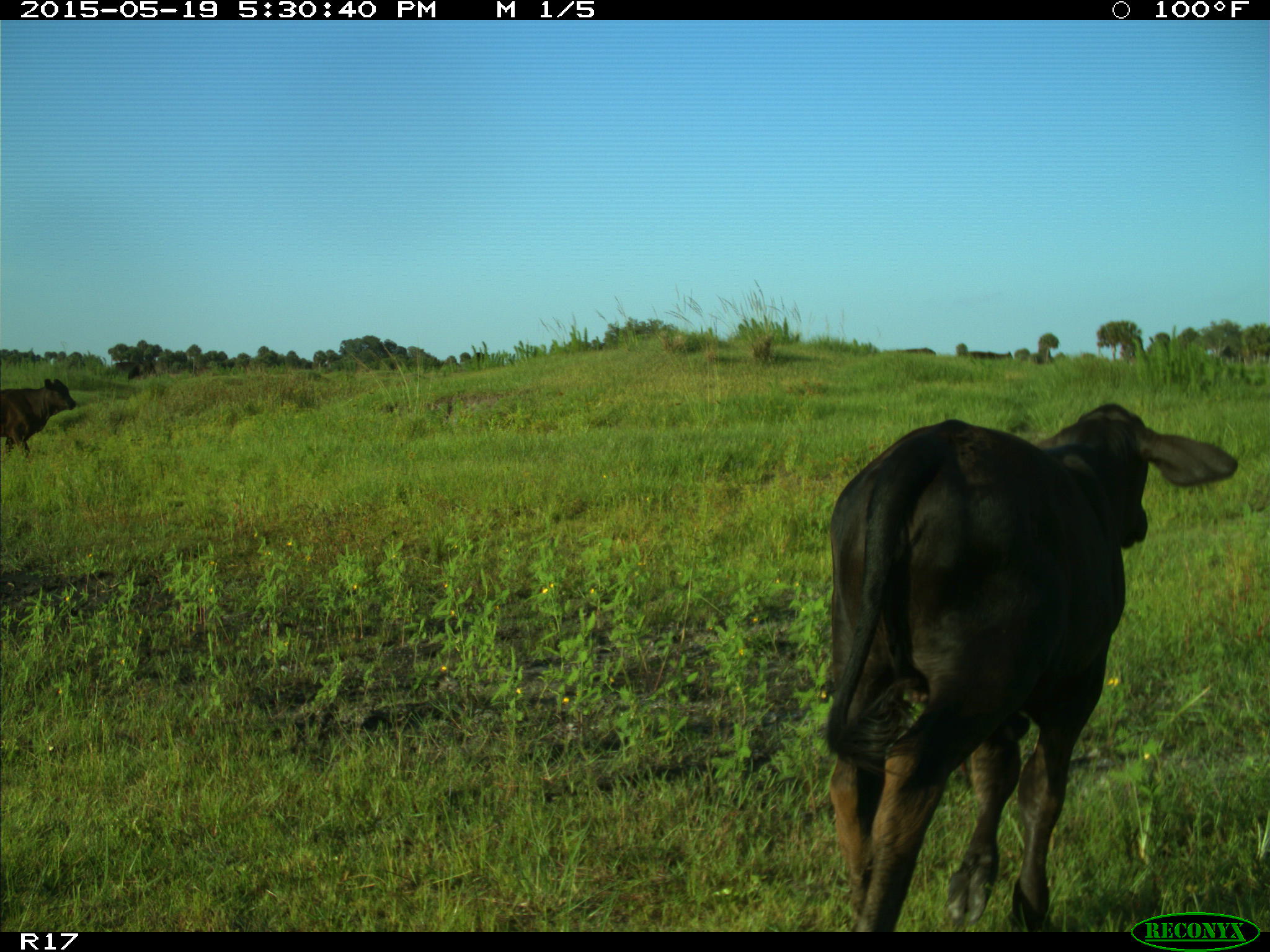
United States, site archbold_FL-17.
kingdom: Animalia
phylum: Chordata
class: Mammalia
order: Artiodactyla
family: Bovidae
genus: Bos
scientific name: Bos taurus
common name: domestic cow